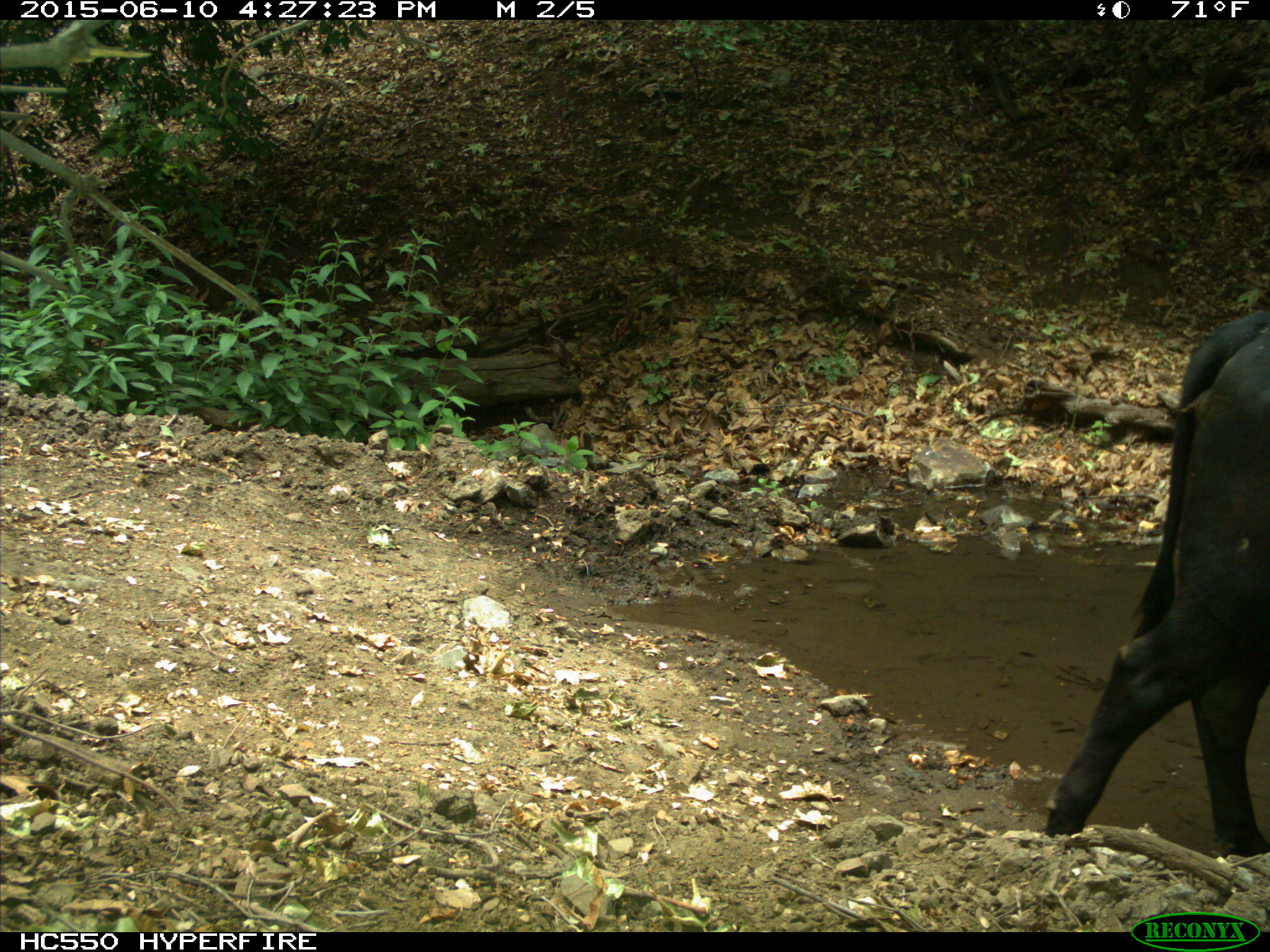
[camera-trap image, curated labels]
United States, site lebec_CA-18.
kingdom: Animalia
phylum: Chordata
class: Mammalia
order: Artiodactyla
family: Bovidae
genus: Bos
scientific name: Bos taurus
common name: domestic cow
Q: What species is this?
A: Bos taurus (domestic cow).